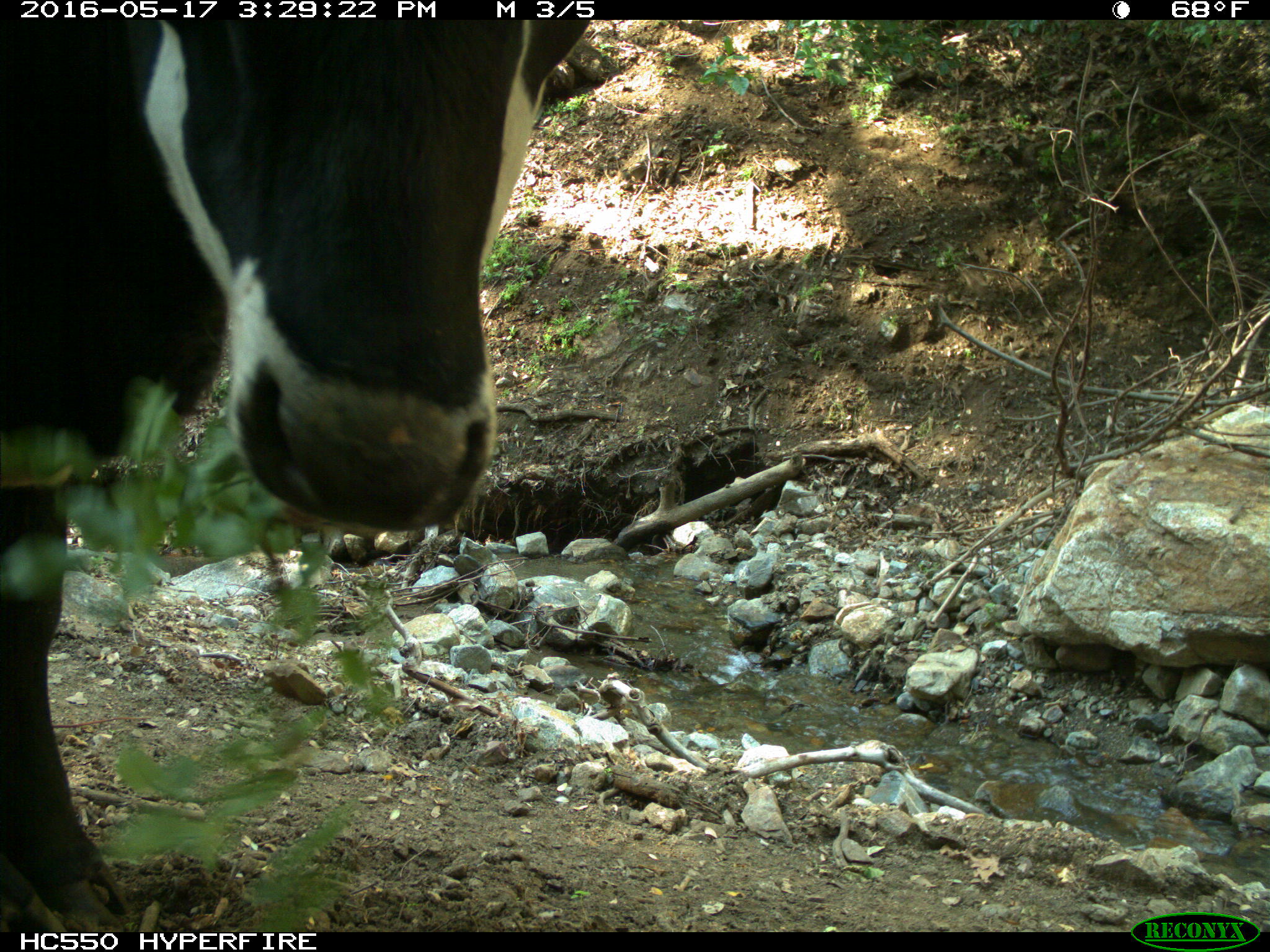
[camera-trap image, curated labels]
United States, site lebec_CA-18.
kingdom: Animalia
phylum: Chordata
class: Mammalia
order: Artiodactyla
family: Bovidae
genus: Bos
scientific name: Bos taurus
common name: domestic cow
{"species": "Bos taurus (domestic cow)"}